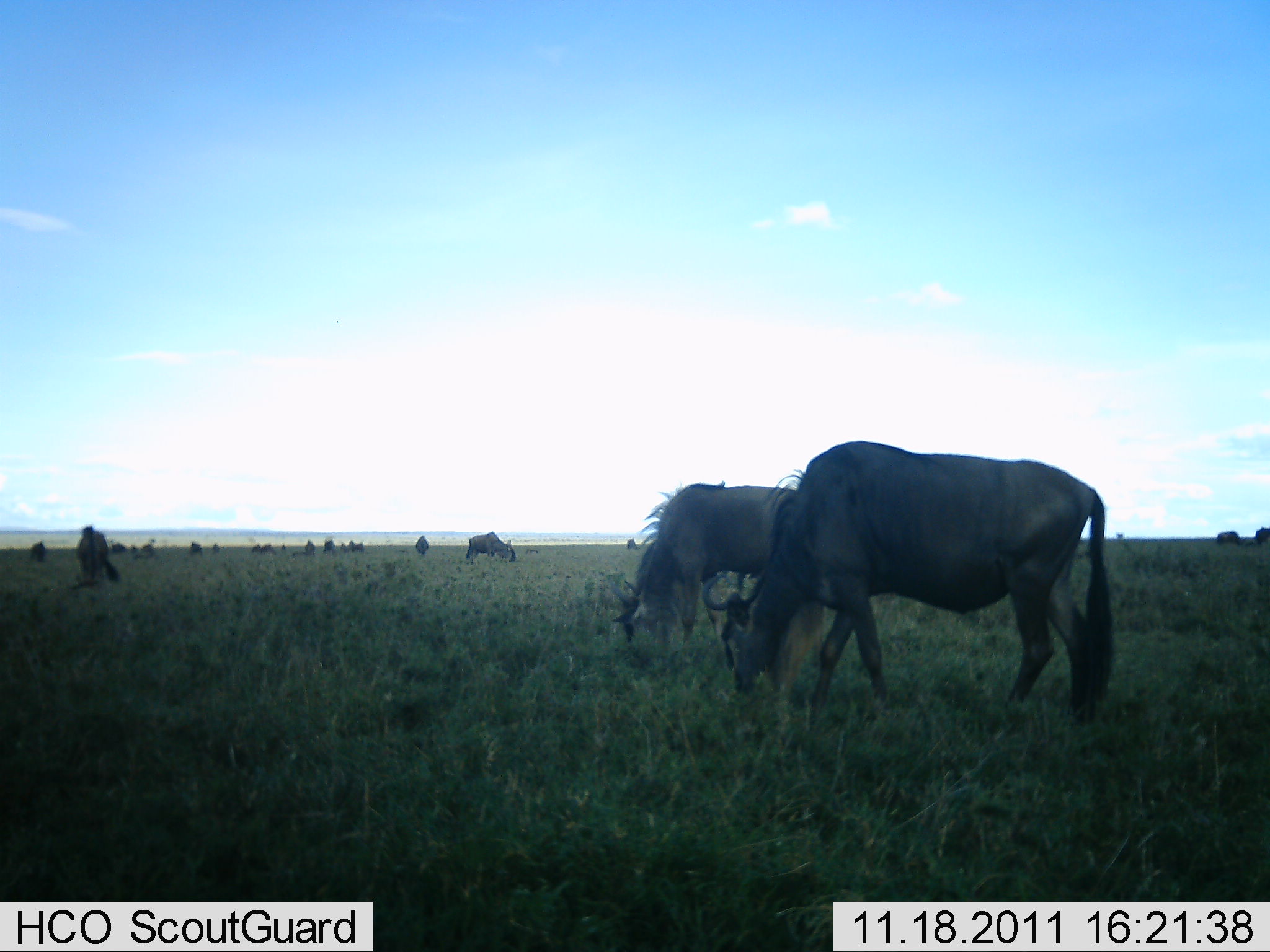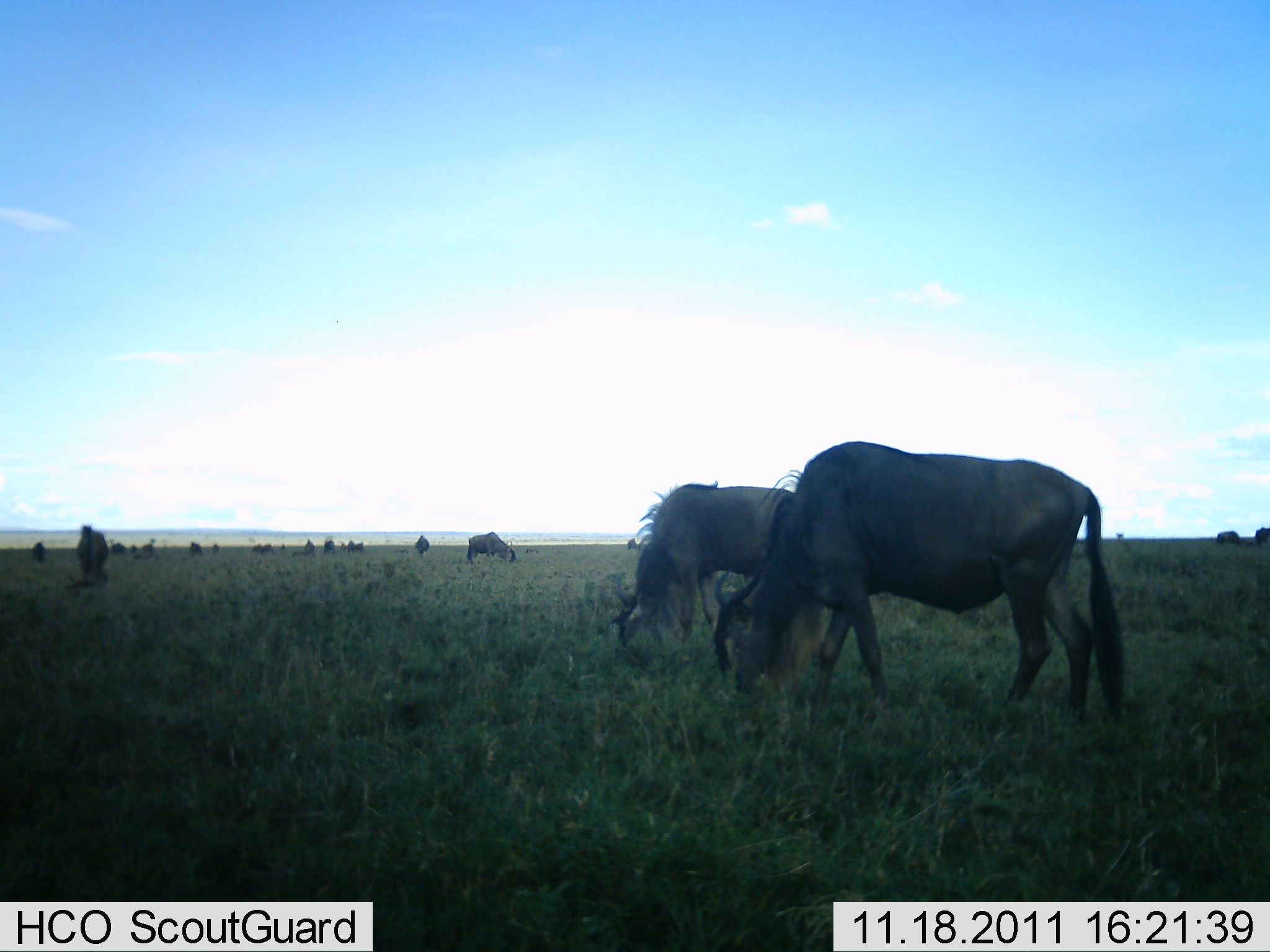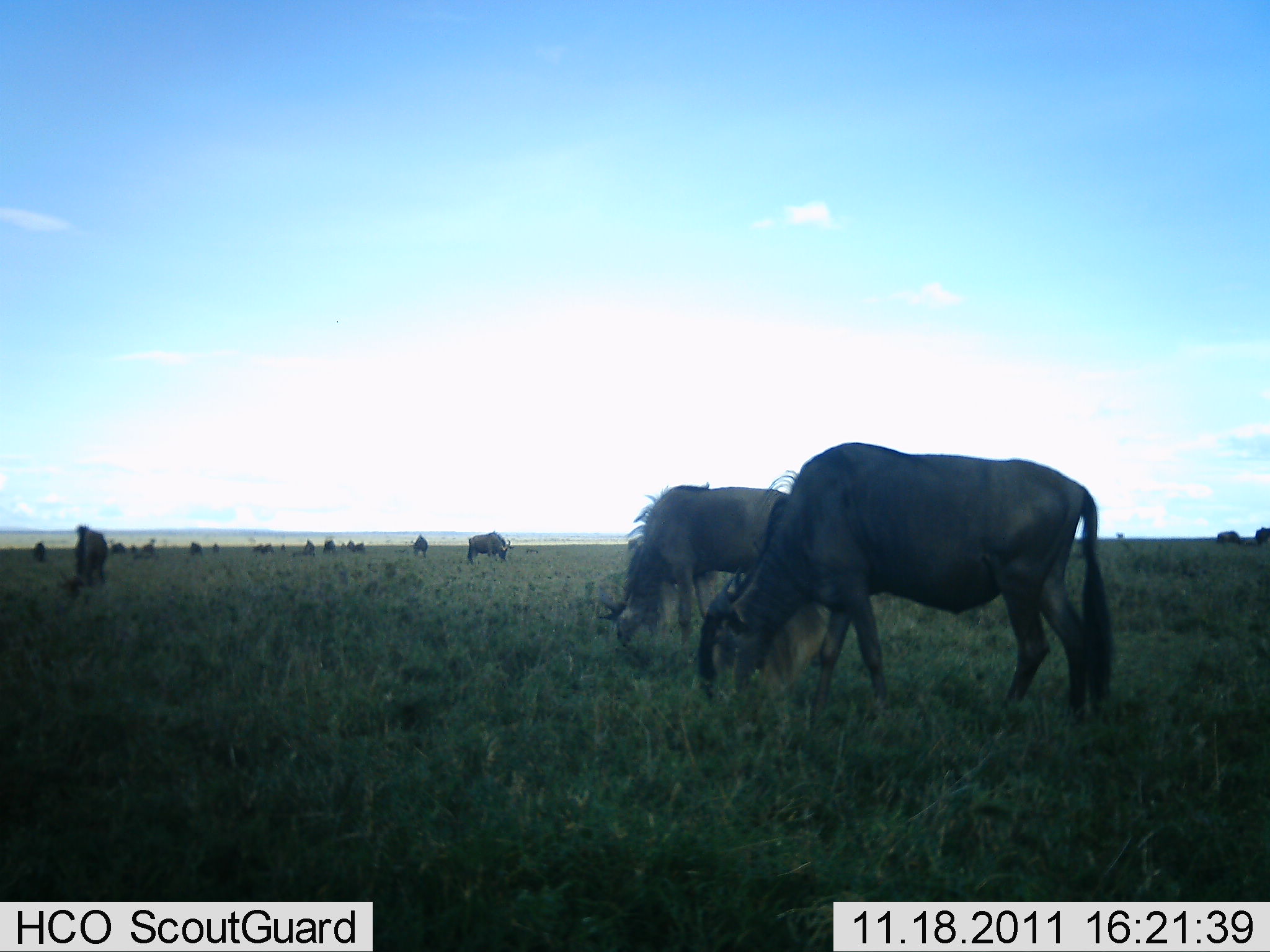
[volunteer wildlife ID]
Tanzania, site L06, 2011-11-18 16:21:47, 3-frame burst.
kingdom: Animalia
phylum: Chordata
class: Mammalia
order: Artiodactyla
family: Bovidae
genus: Connochaetes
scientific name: Connochaetes taurinus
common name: blue wildebeest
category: wildebeest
Wildebeest (blue wildebeest) (Connochaetes taurinus), count 11-50. Behavior (volunteer vote fractions): standing 58%, resting 8%, moving 8%, interacting 0%. Young present (vote fraction): 0%. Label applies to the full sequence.